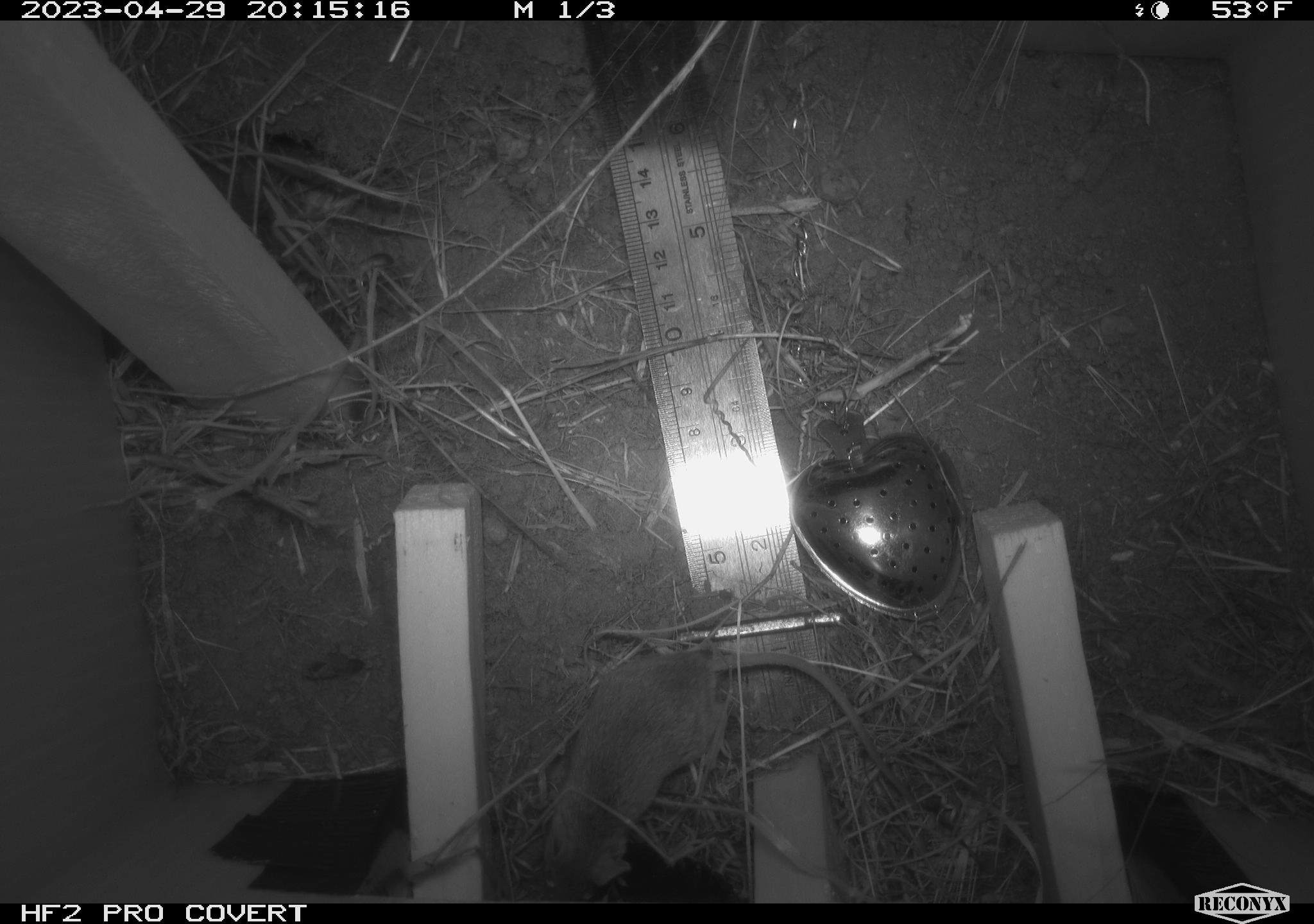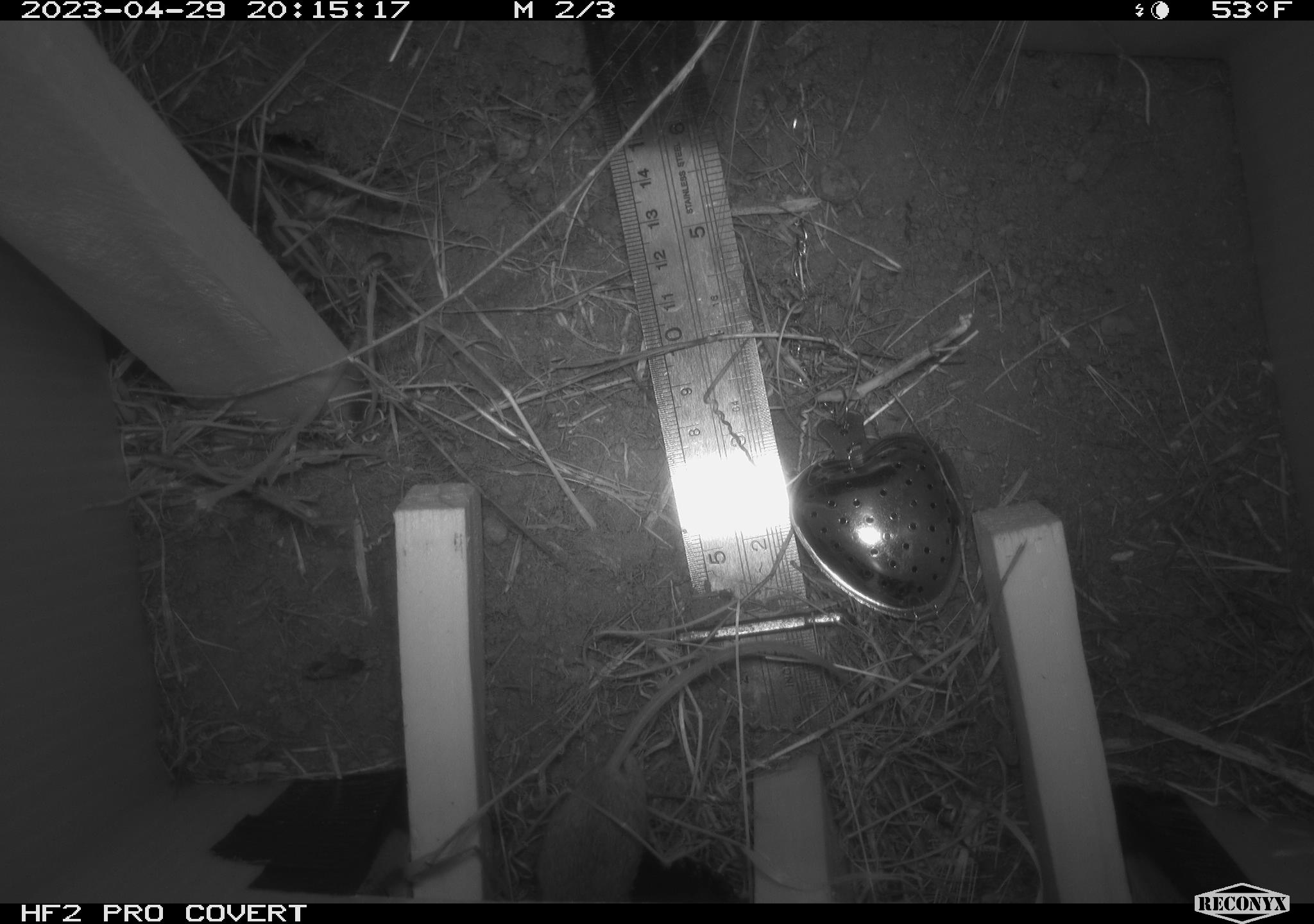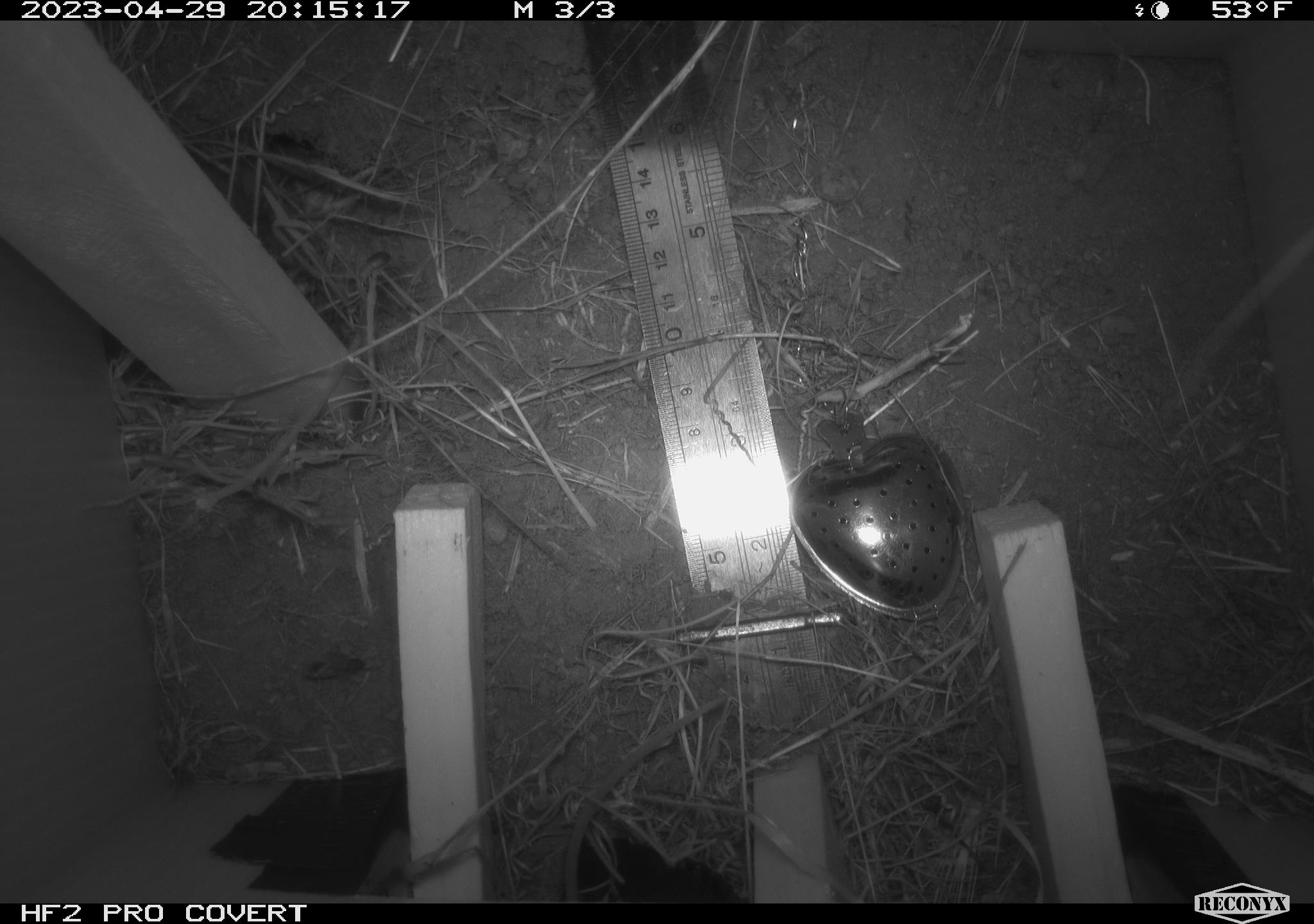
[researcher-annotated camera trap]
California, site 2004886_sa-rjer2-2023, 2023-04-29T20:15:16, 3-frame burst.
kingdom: Animalia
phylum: Chordata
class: Mammalia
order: Rodentia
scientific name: Rodentia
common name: mouse species